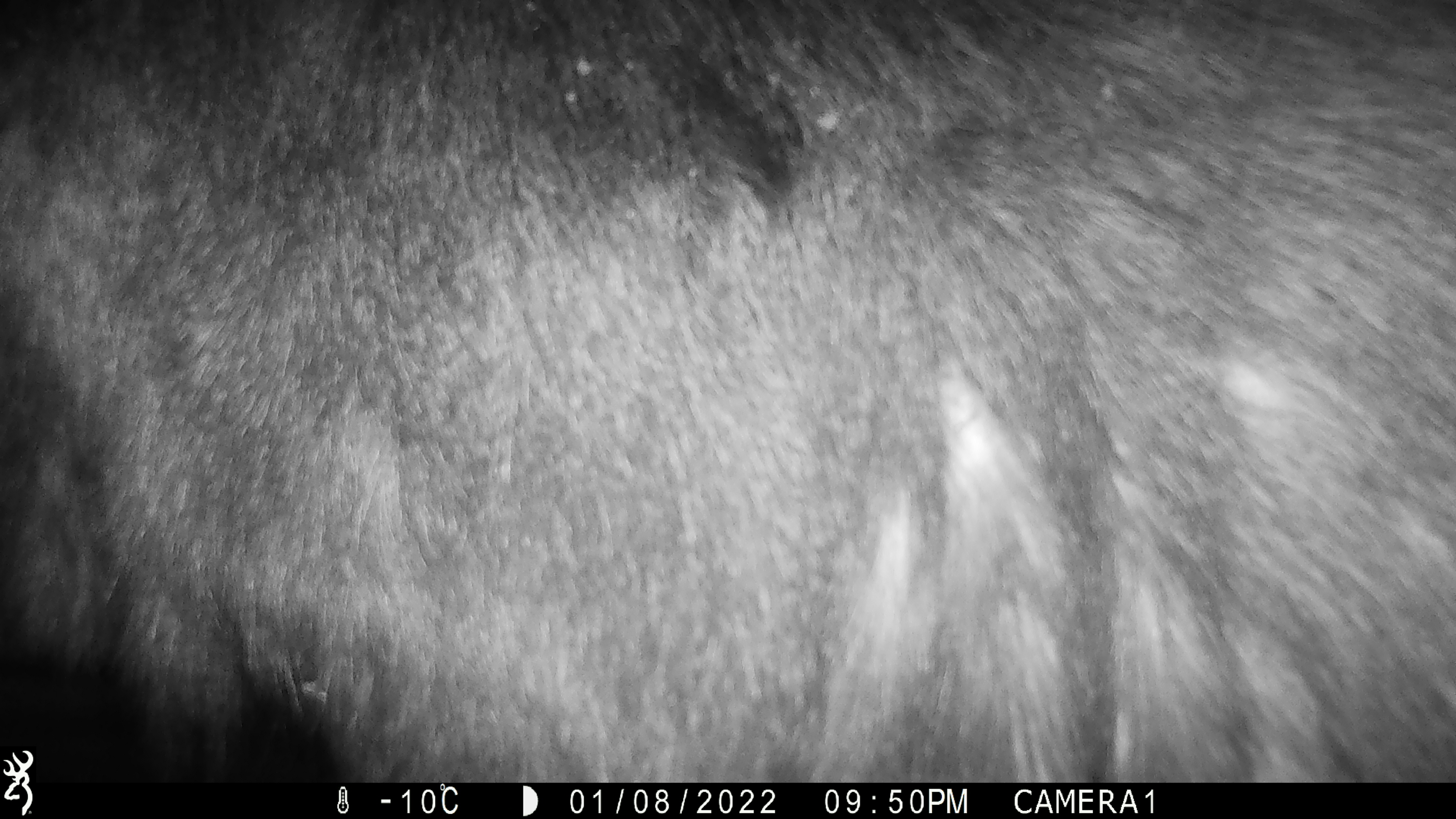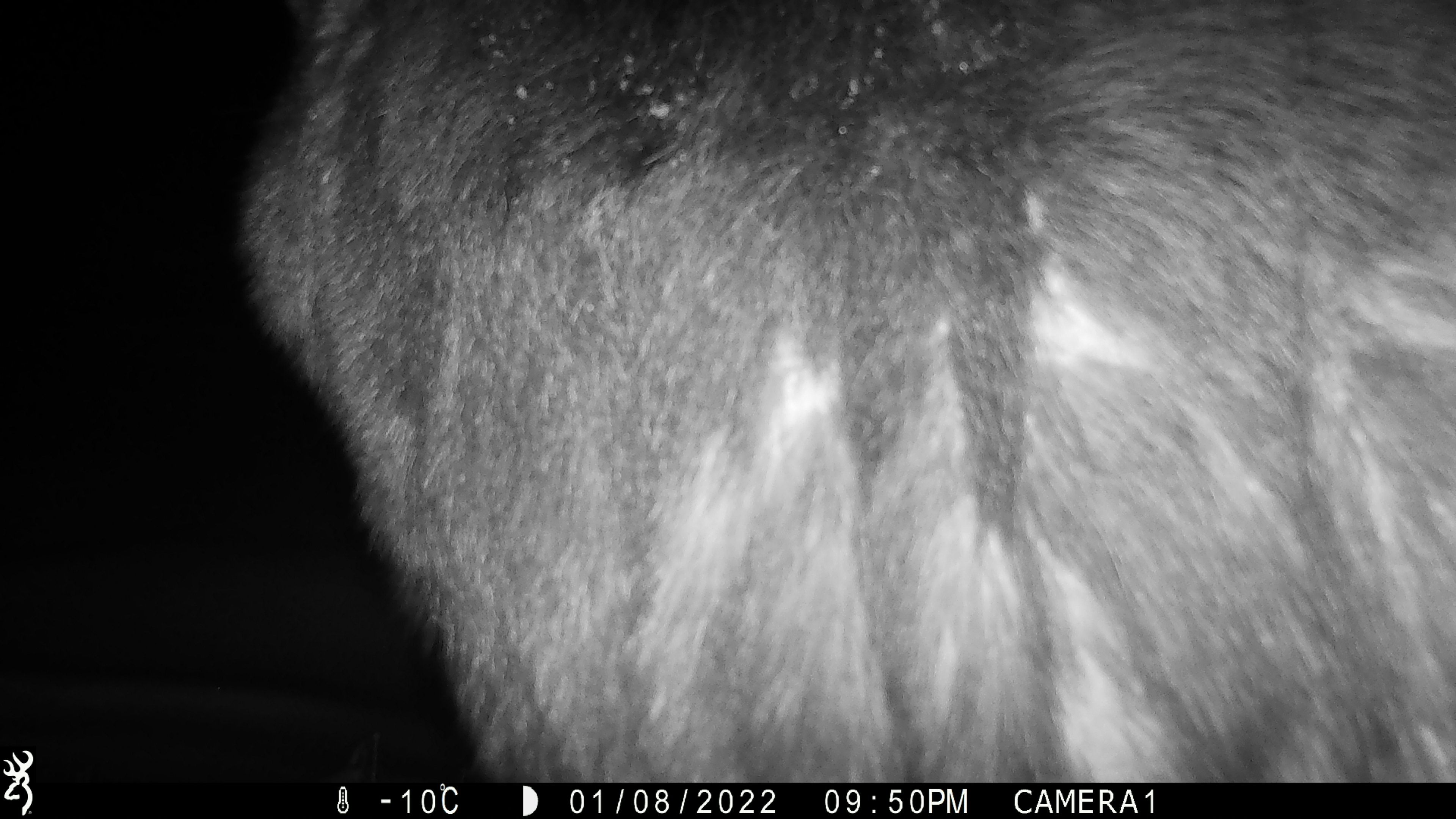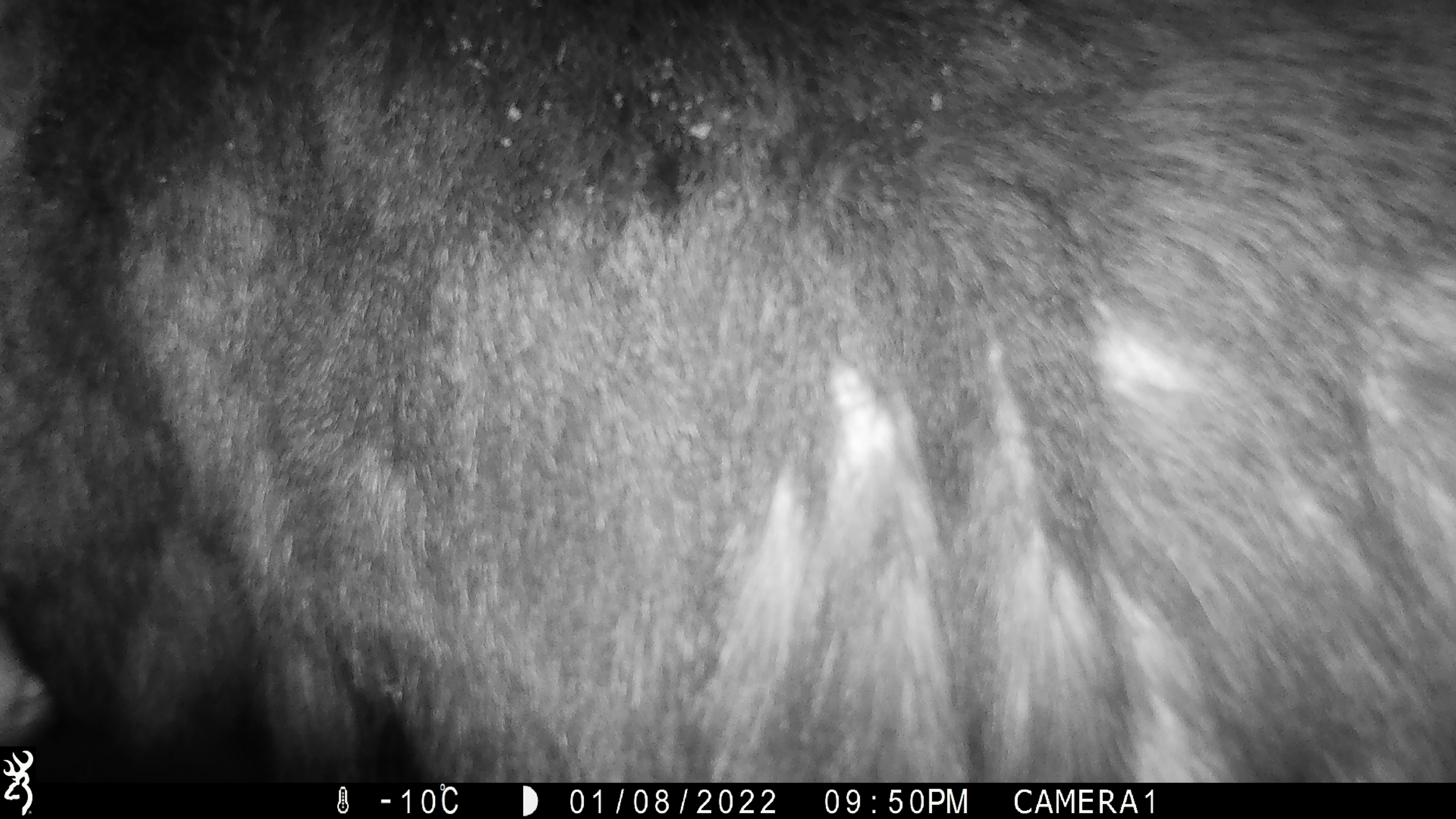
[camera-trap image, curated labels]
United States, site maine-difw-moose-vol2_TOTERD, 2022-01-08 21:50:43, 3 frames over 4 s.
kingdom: Animalia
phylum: Chordata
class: Mammalia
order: Artiodactyla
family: Cervidae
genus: Alces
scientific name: Alces alces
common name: moose